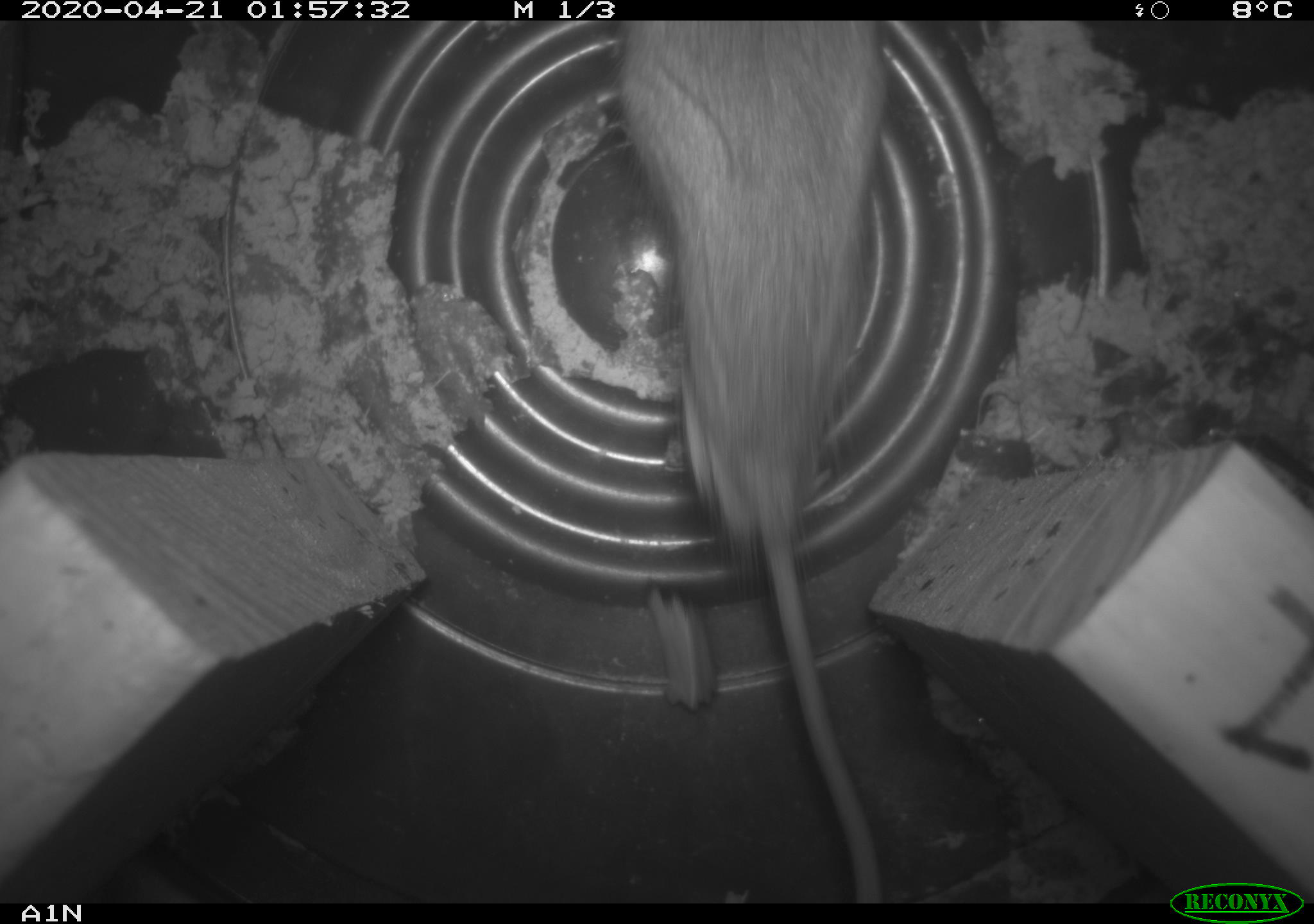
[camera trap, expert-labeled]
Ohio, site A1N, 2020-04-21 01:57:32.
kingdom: Animalia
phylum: Chordata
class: Mammalia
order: Rodentia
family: Cricetidae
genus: Peromyscus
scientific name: Peromyscus leucopus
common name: white-footed mouse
White-footed mouse (Peromyscus leucopus).